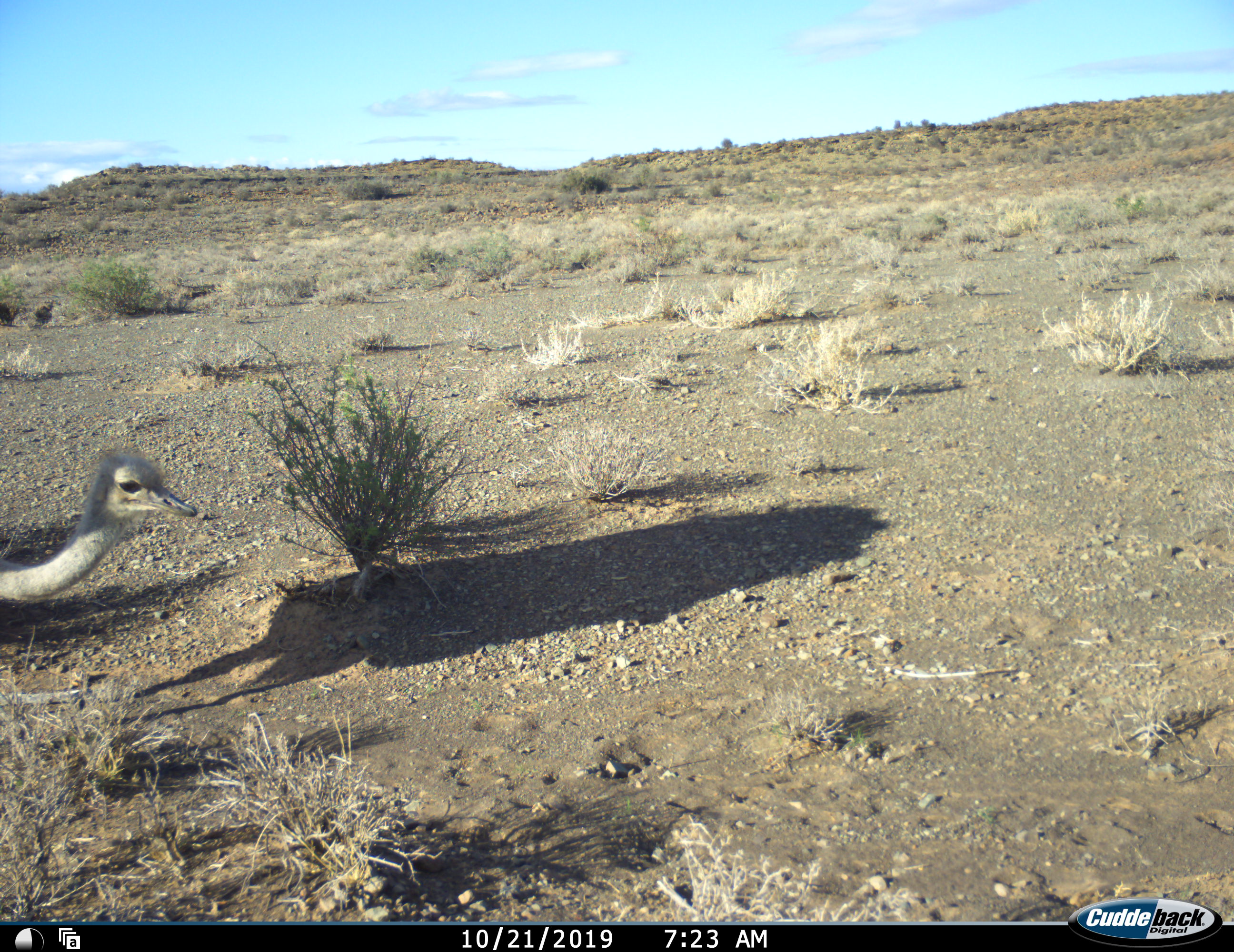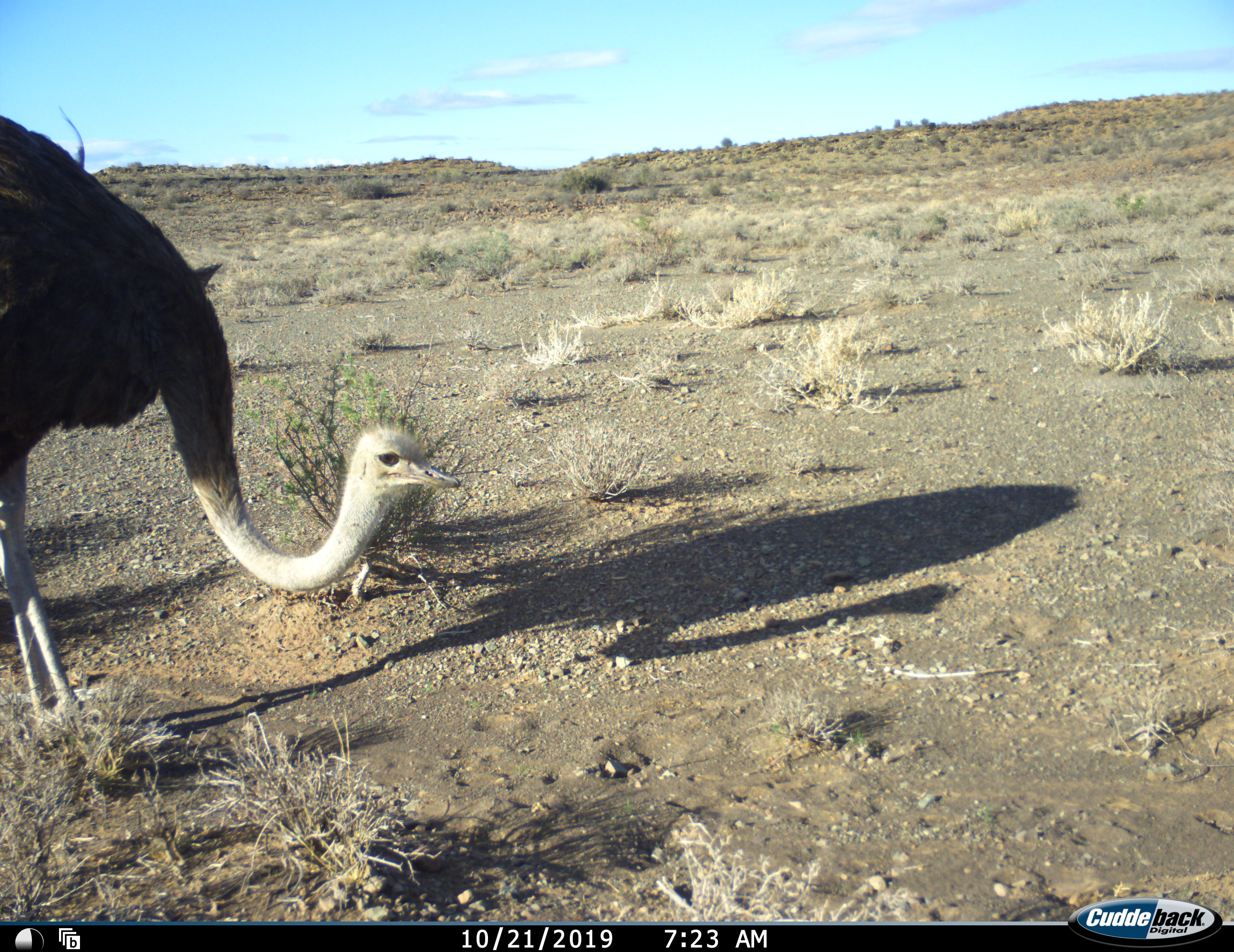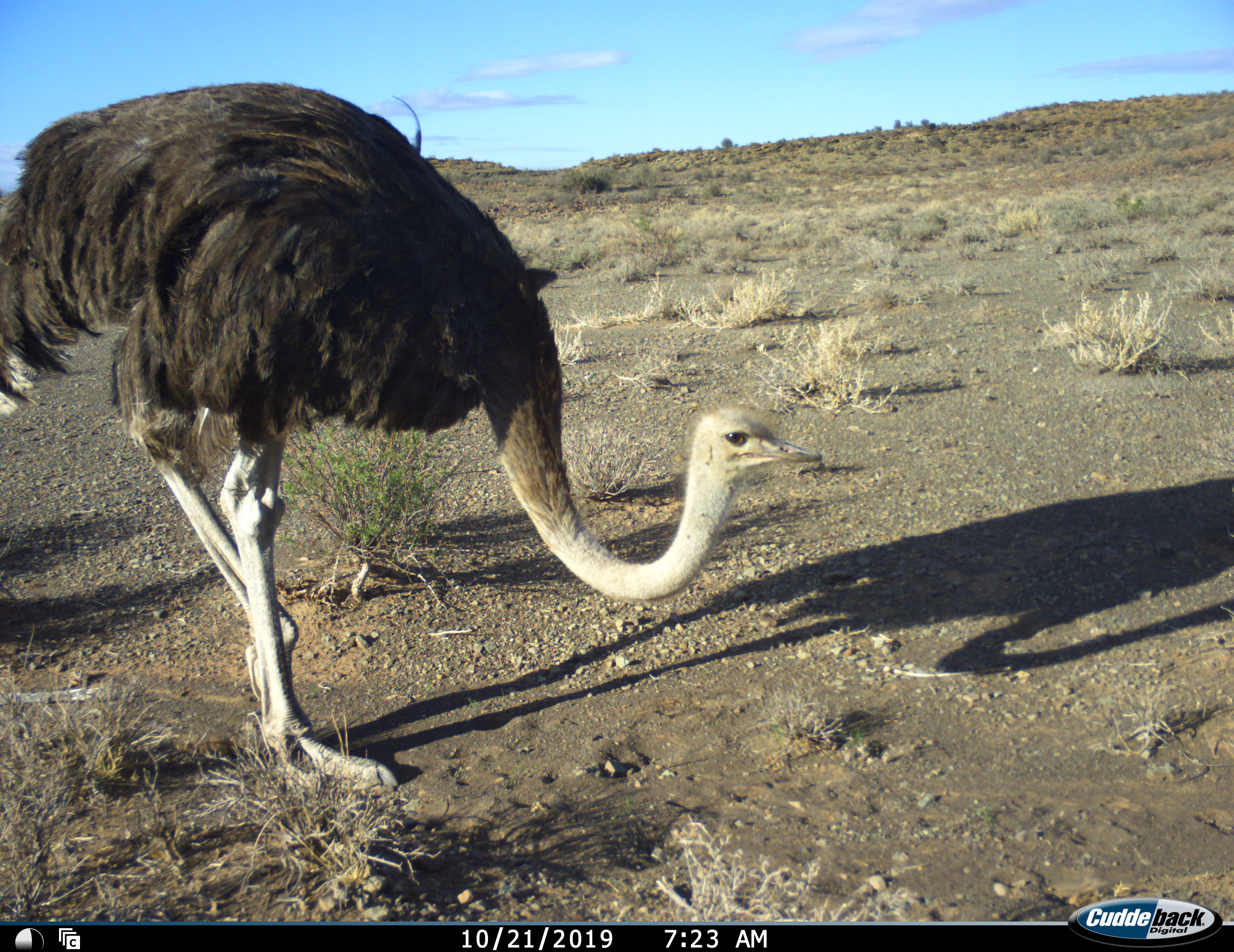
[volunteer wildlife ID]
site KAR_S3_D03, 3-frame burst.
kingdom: Animalia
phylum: Chordata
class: Aves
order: Struthioniformes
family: Struthionidae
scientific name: Struthionidae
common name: ostrich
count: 1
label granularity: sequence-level